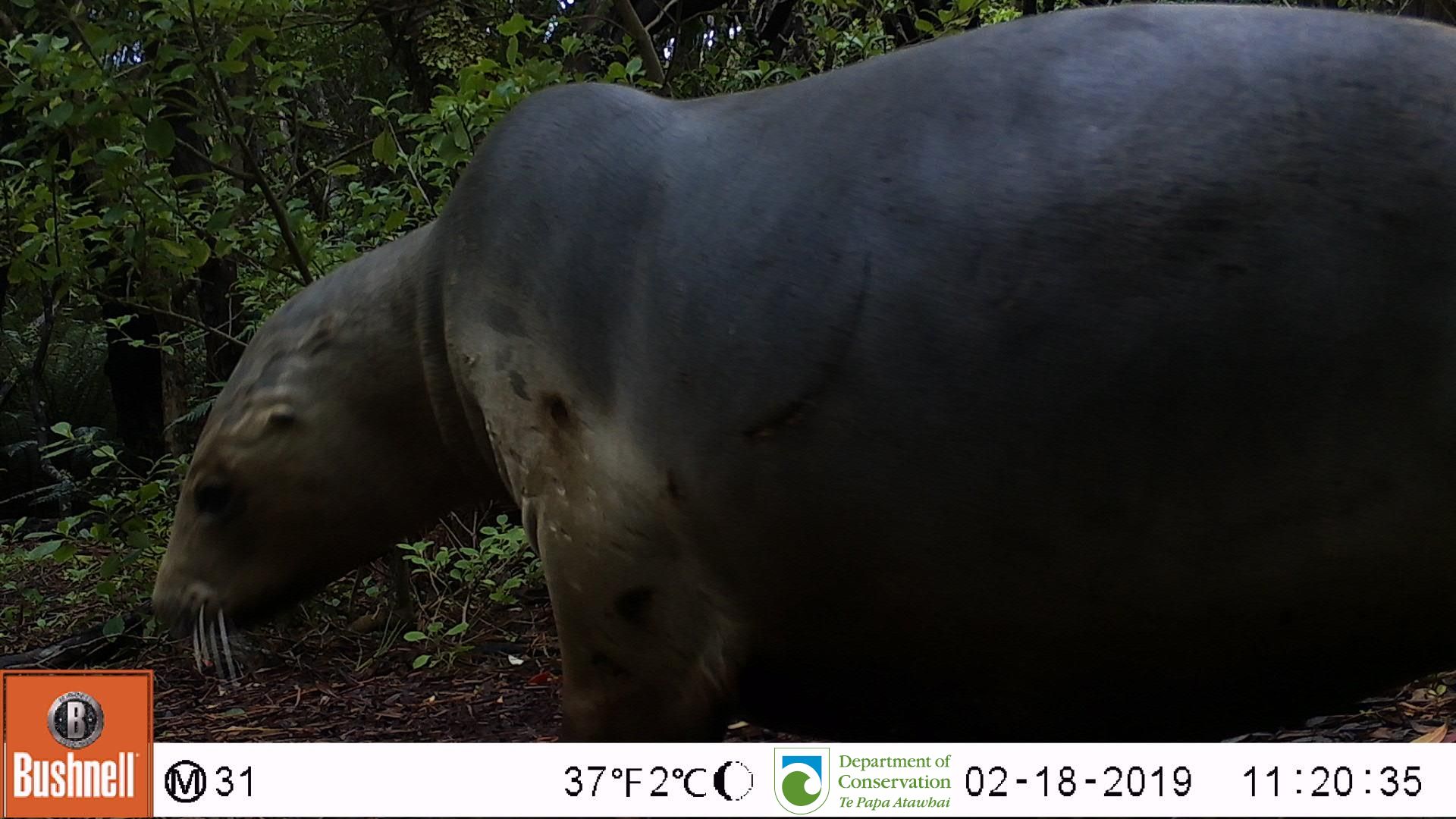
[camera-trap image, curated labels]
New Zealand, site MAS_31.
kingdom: Animalia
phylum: Chordata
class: Mammalia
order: Carnivora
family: Otariidae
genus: Phocarctos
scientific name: Phocarctos hookeri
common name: new zealand sea lion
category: sealion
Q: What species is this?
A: Sealion (new zealand sea lion) (Phocarctos hookeri).